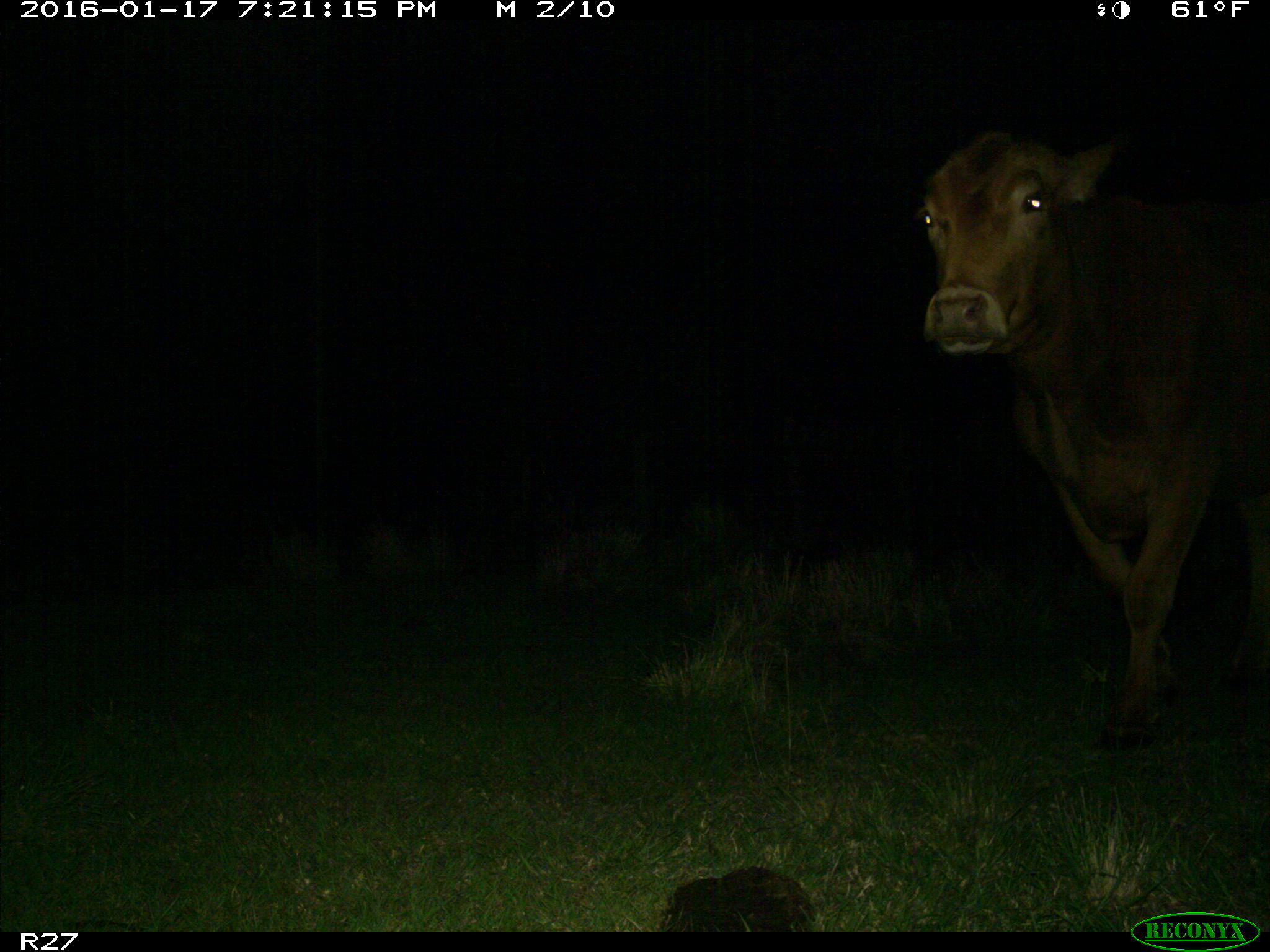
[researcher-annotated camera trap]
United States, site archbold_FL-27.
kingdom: Animalia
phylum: Chordata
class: Mammalia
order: Artiodactyla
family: Bovidae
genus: Bos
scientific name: Bos taurus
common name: domestic cow